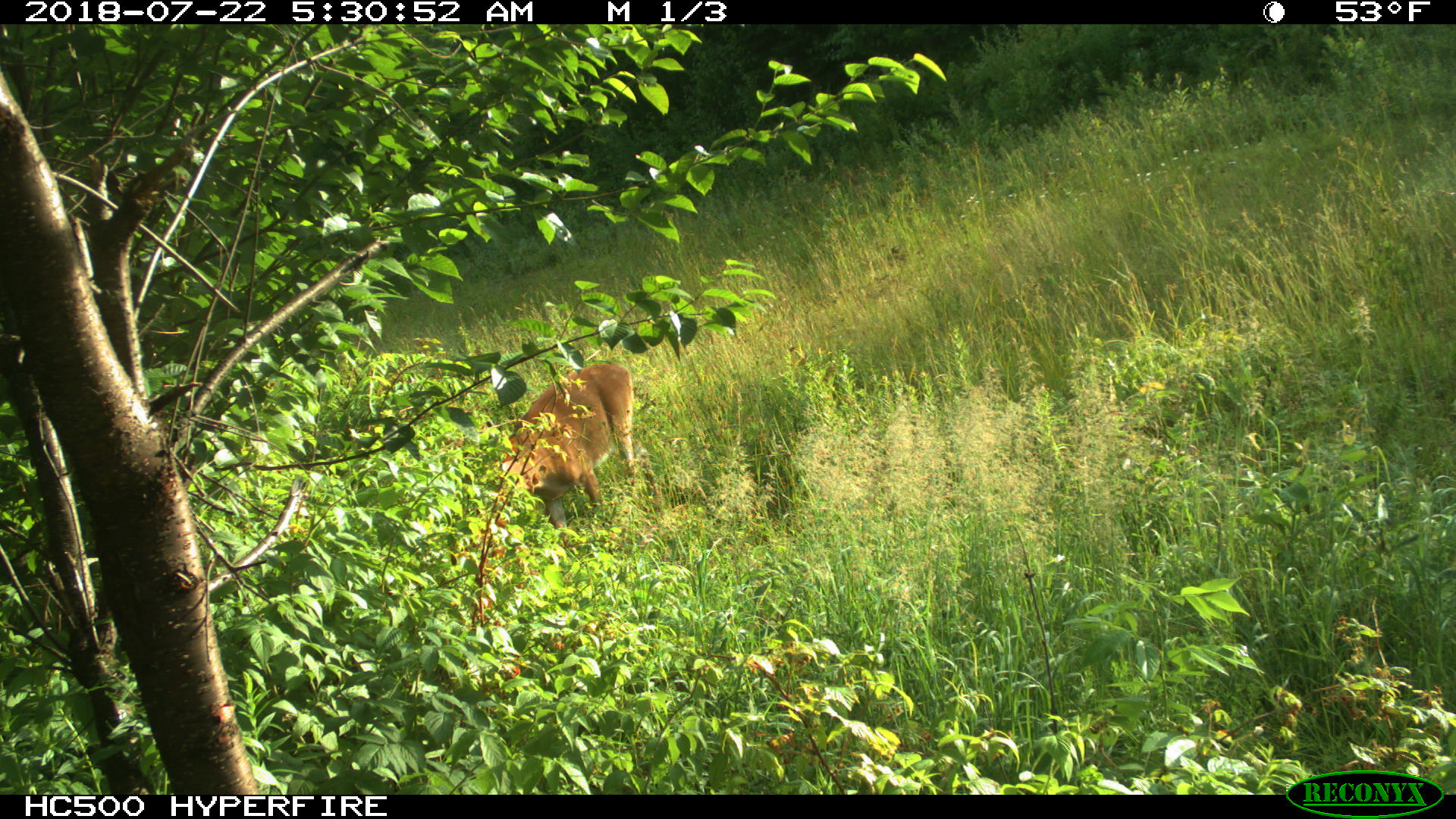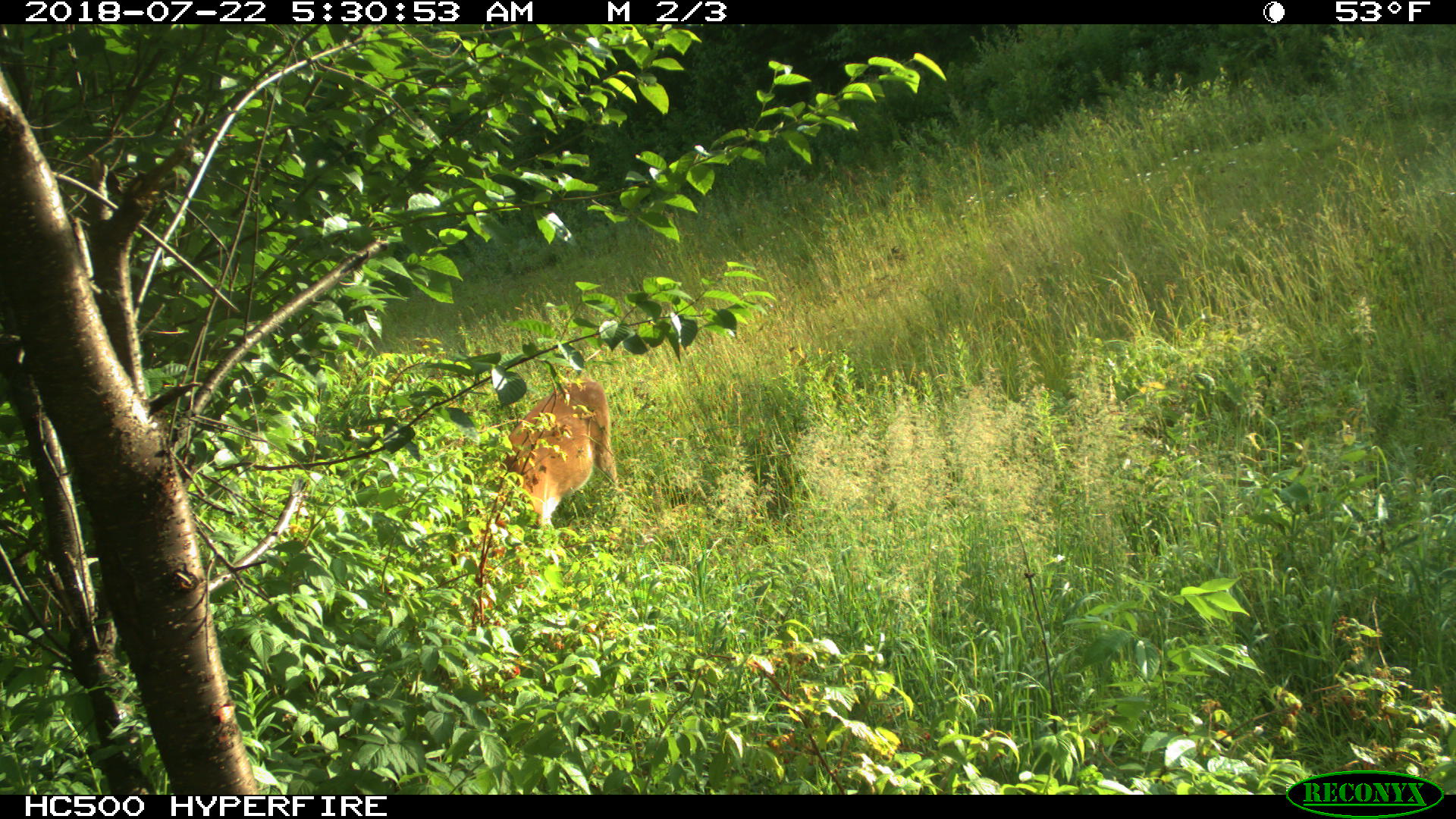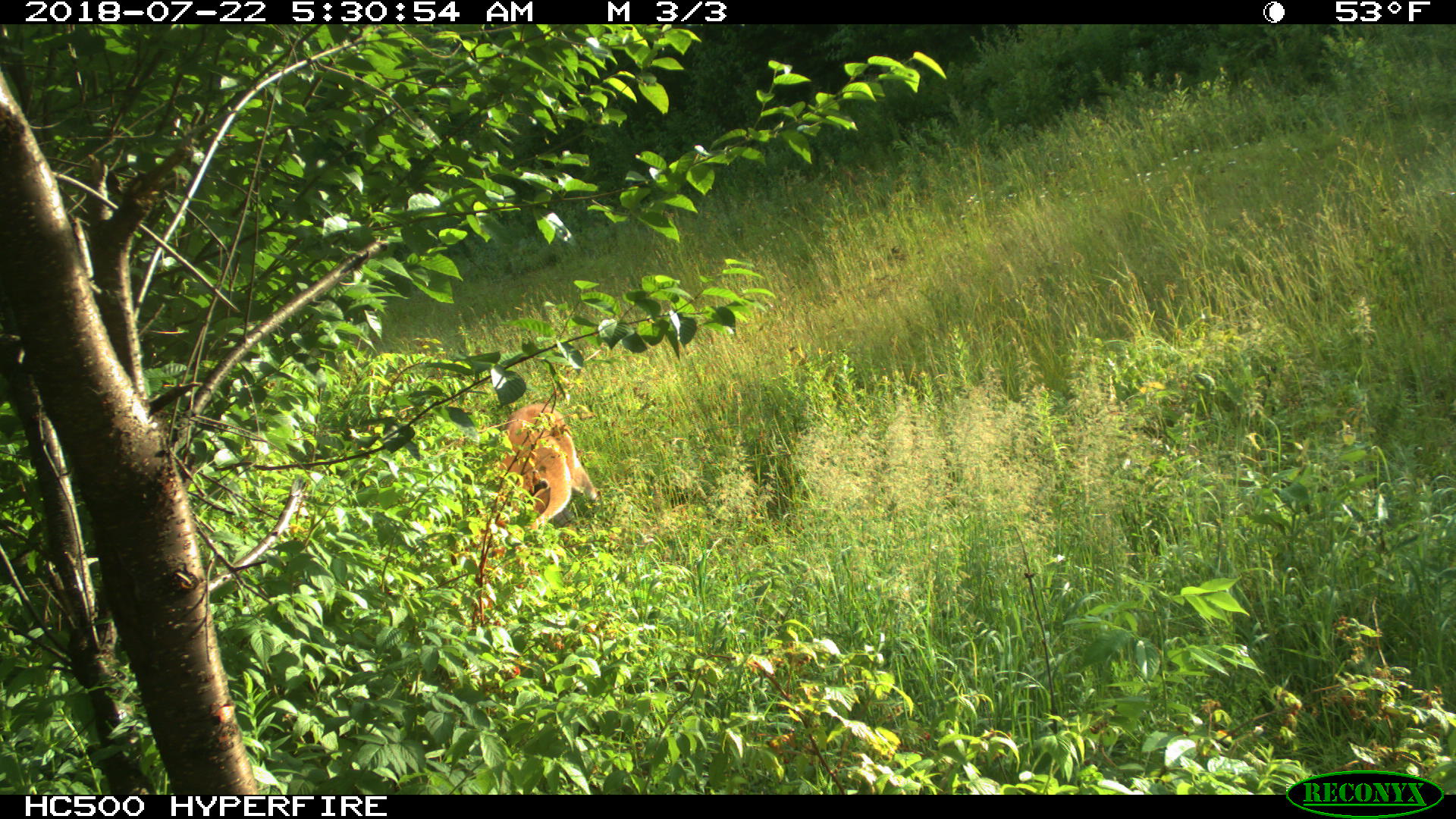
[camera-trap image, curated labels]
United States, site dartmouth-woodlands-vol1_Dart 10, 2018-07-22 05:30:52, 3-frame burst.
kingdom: Animalia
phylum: Chordata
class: Mammalia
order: Artiodactyla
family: Cervidae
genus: Odocoileus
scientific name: Odocoileus virginianus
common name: white-tailed deer